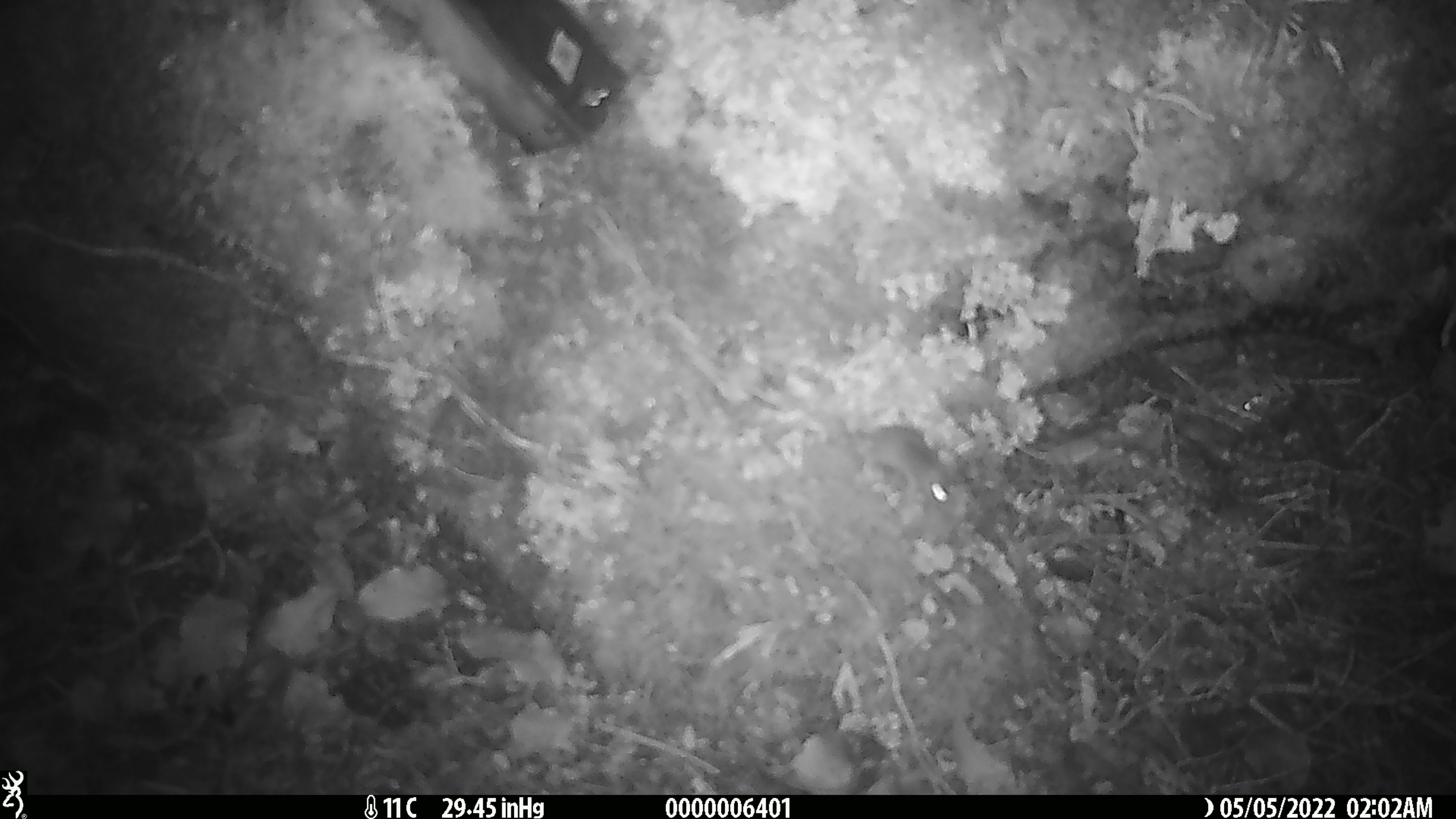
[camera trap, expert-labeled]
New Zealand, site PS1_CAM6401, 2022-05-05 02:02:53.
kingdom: Animalia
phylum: Chordata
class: Mammalia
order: Rodentia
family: Muridae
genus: Mus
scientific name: Mus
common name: mouse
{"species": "mouse (Mus)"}